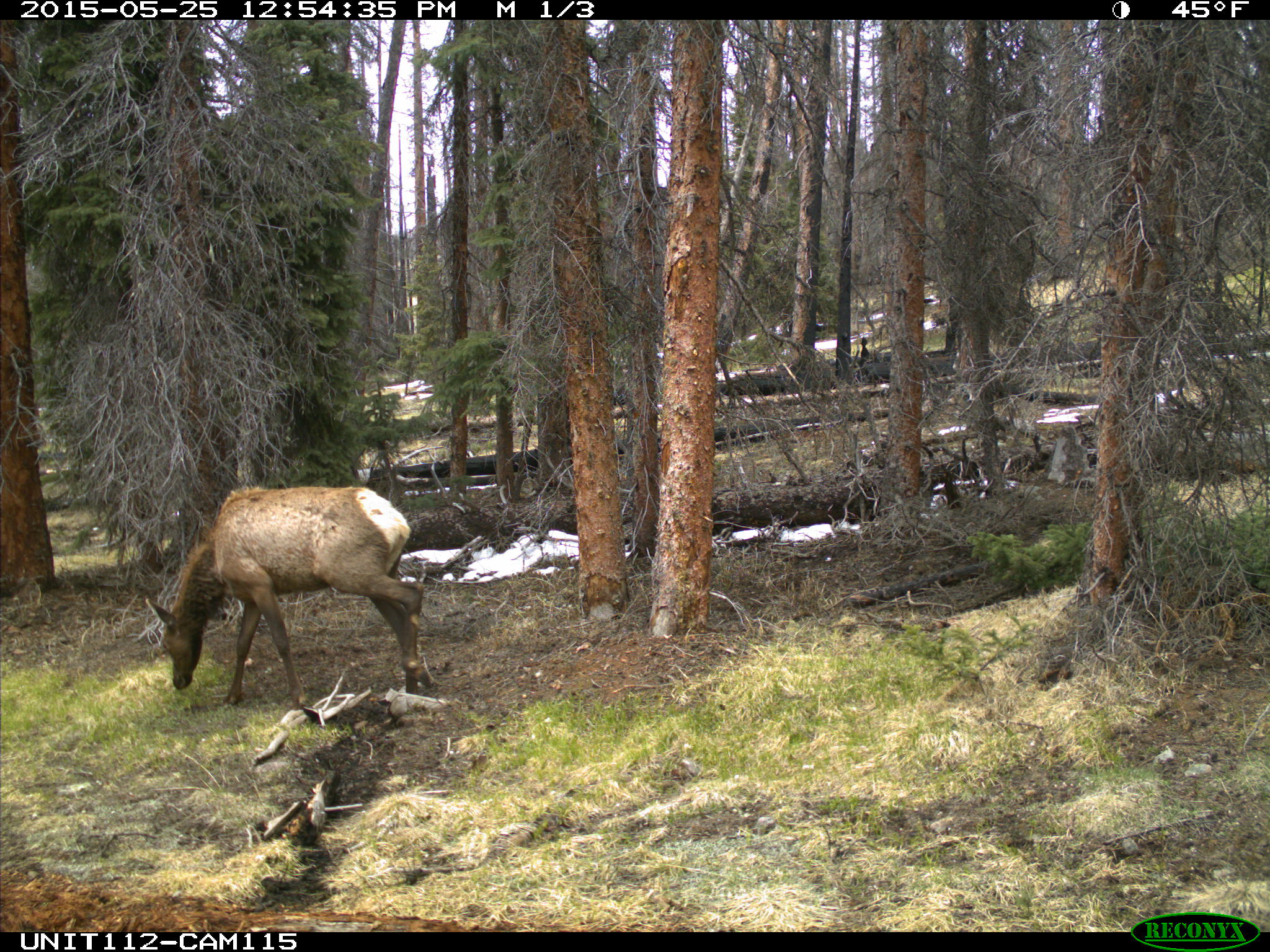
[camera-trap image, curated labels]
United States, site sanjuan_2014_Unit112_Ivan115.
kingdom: Animalia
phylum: Chordata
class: Mammalia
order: Artiodactyla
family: Cervidae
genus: Cervus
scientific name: Cervus elaphus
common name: red deer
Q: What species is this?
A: Cervus elaphus (red deer).